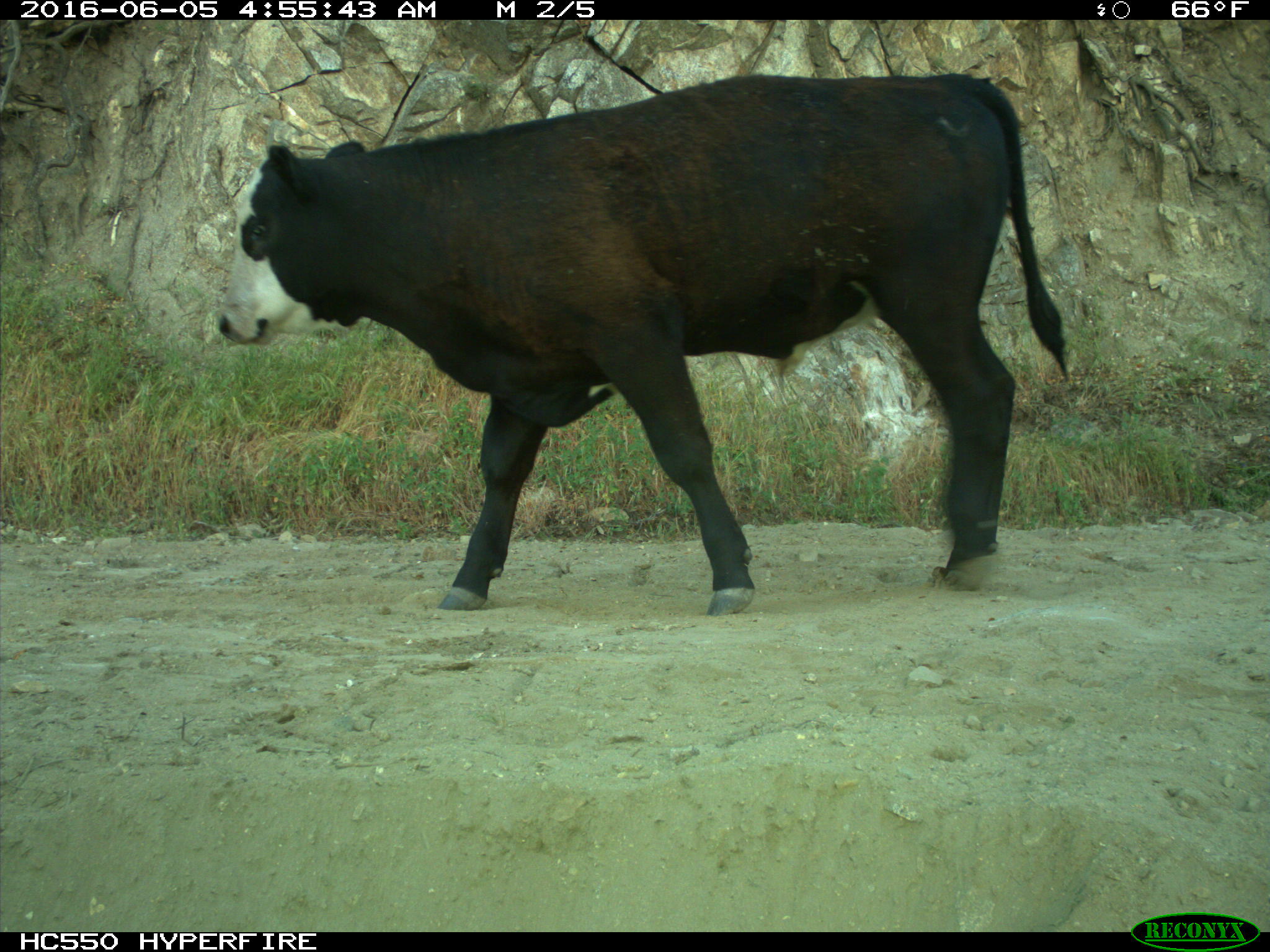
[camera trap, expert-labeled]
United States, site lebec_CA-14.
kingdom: Animalia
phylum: Chordata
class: Mammalia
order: Artiodactyla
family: Bovidae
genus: Bos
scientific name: Bos taurus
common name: domestic cow